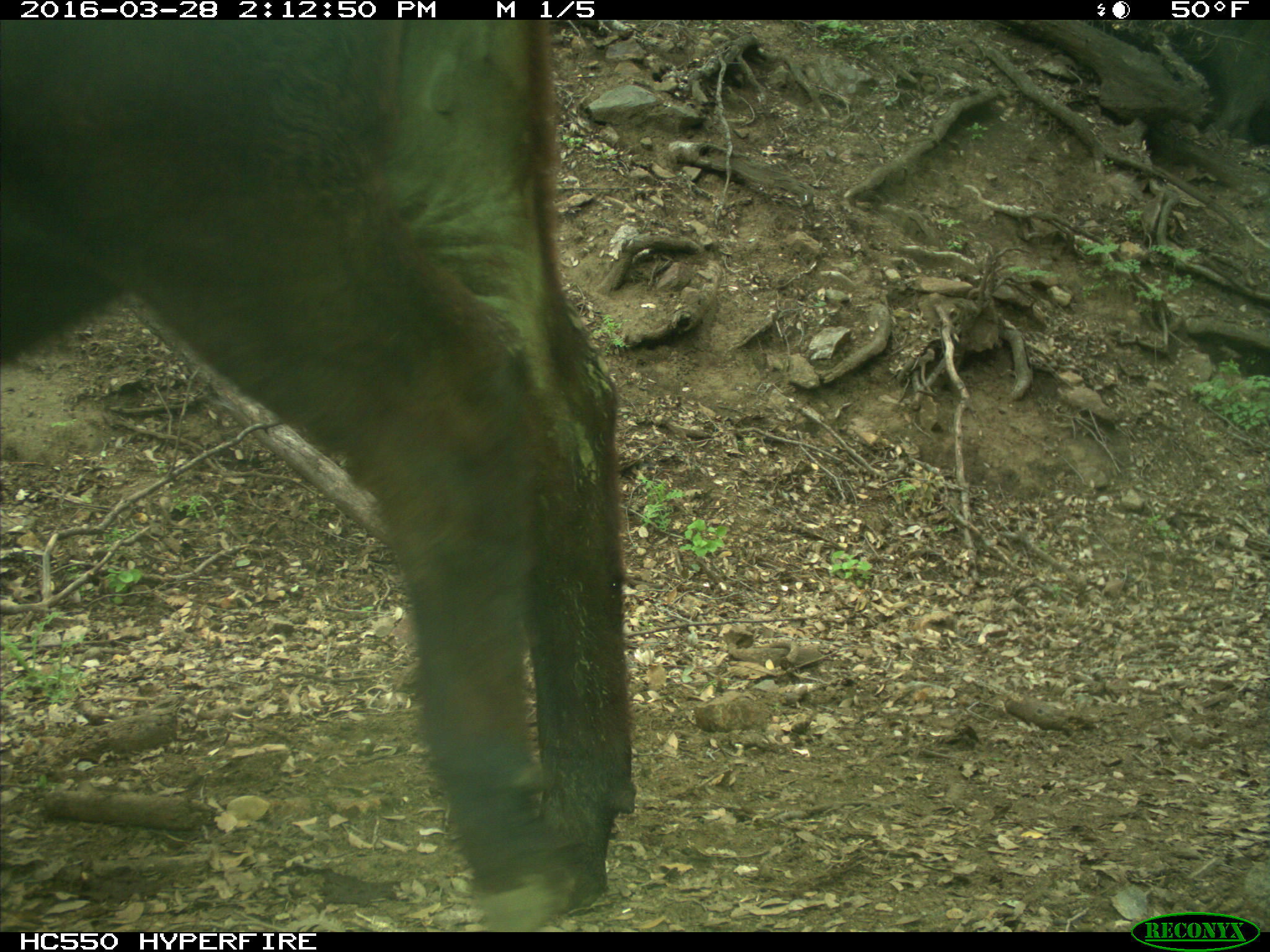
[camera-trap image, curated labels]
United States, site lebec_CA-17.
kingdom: Animalia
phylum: Chordata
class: Mammalia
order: Artiodactyla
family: Bovidae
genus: Bos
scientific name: Bos taurus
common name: domestic cow